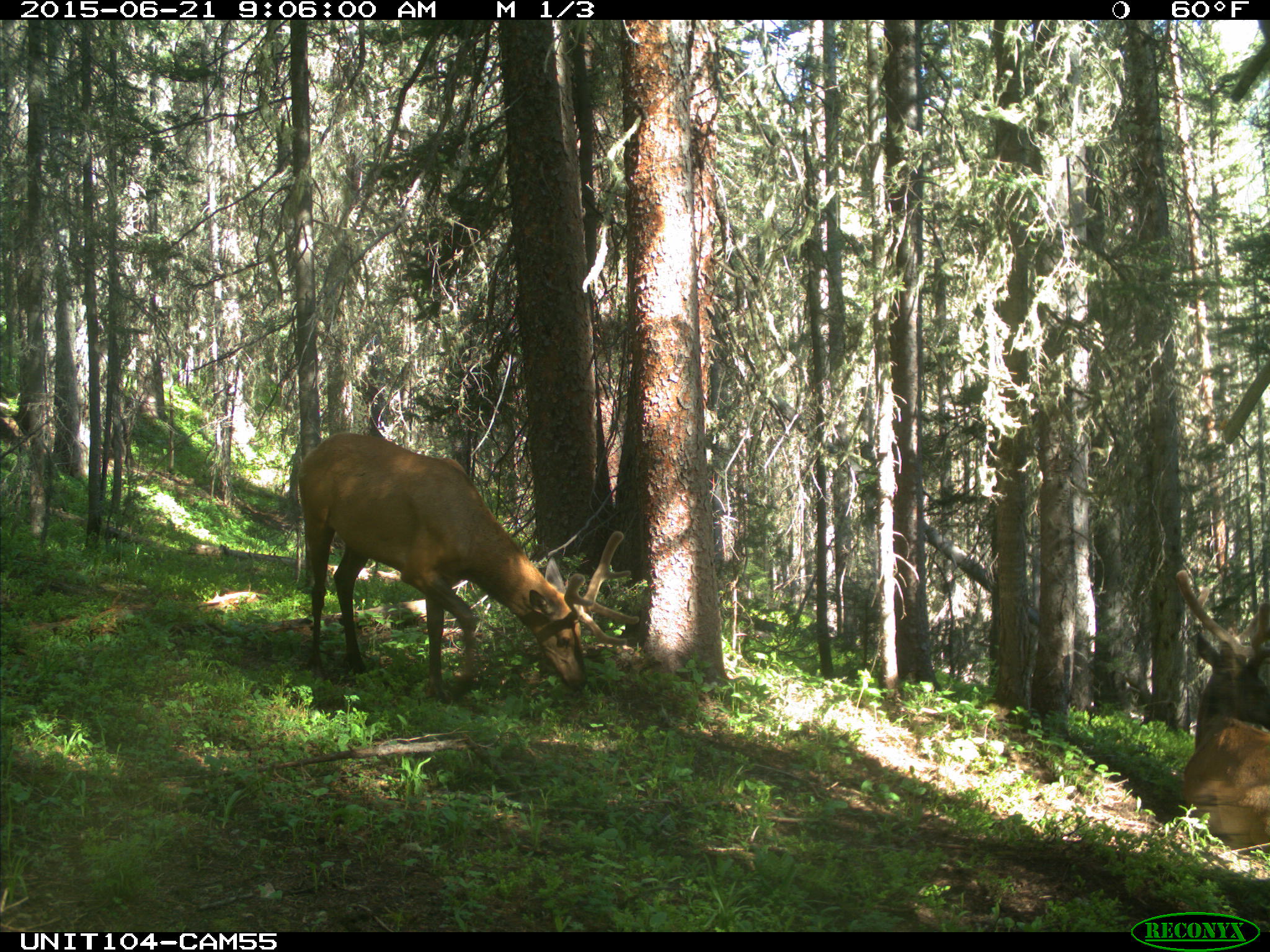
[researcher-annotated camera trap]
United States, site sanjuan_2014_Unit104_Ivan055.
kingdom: Animalia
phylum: Chordata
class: Mammalia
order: Artiodactyla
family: Cervidae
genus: Cervus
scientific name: Cervus elaphus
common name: red deer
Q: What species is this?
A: Cervus elaphus (red deer).